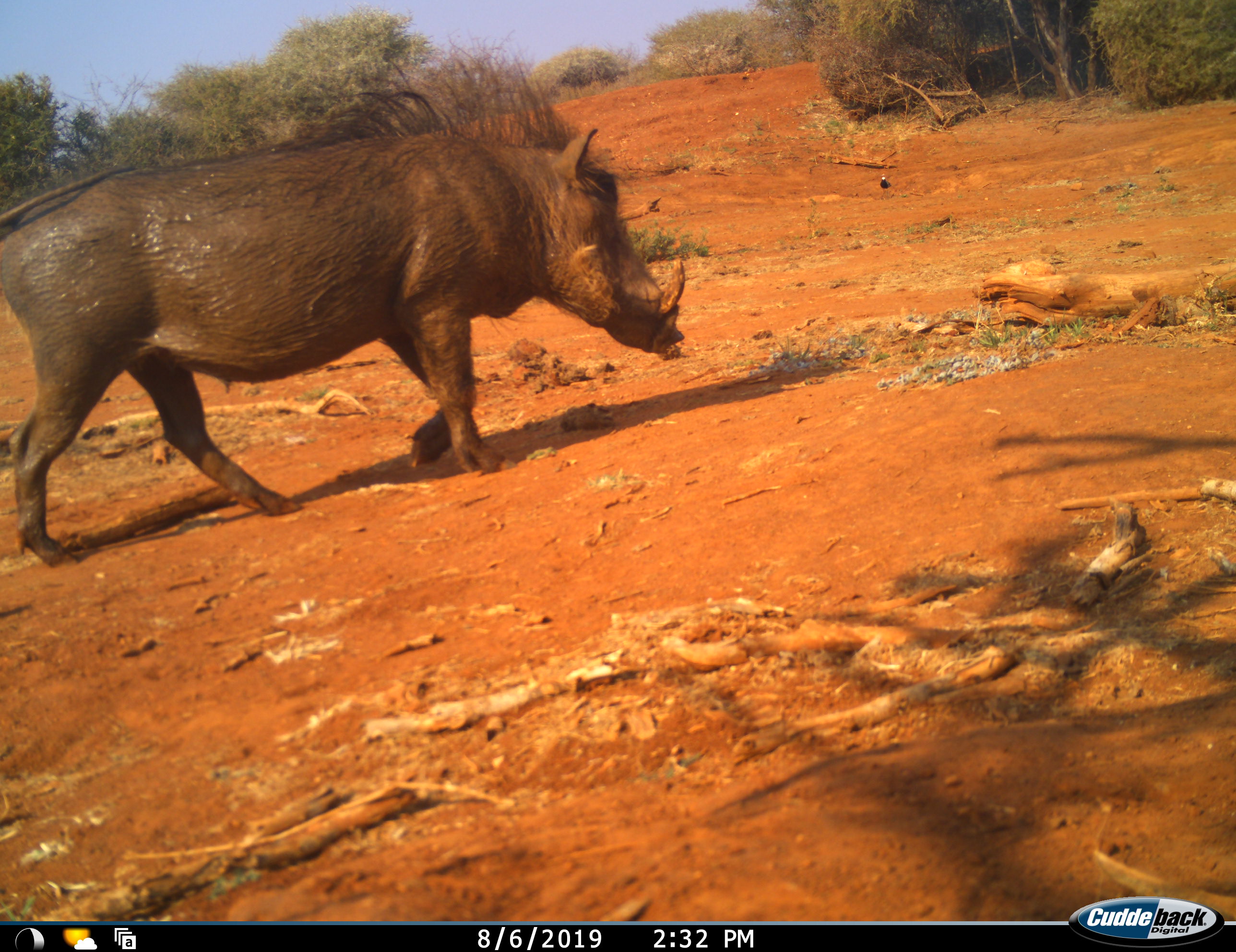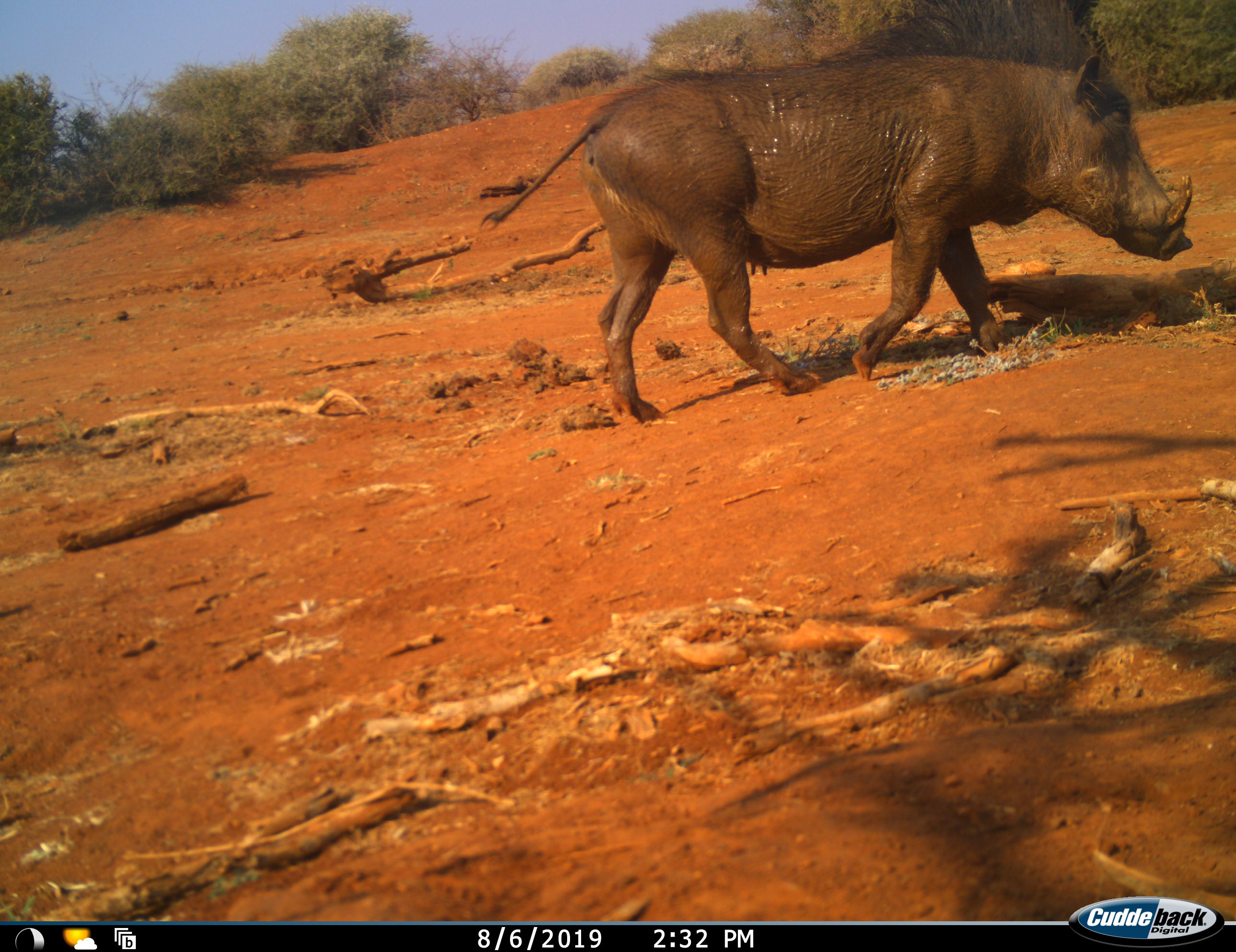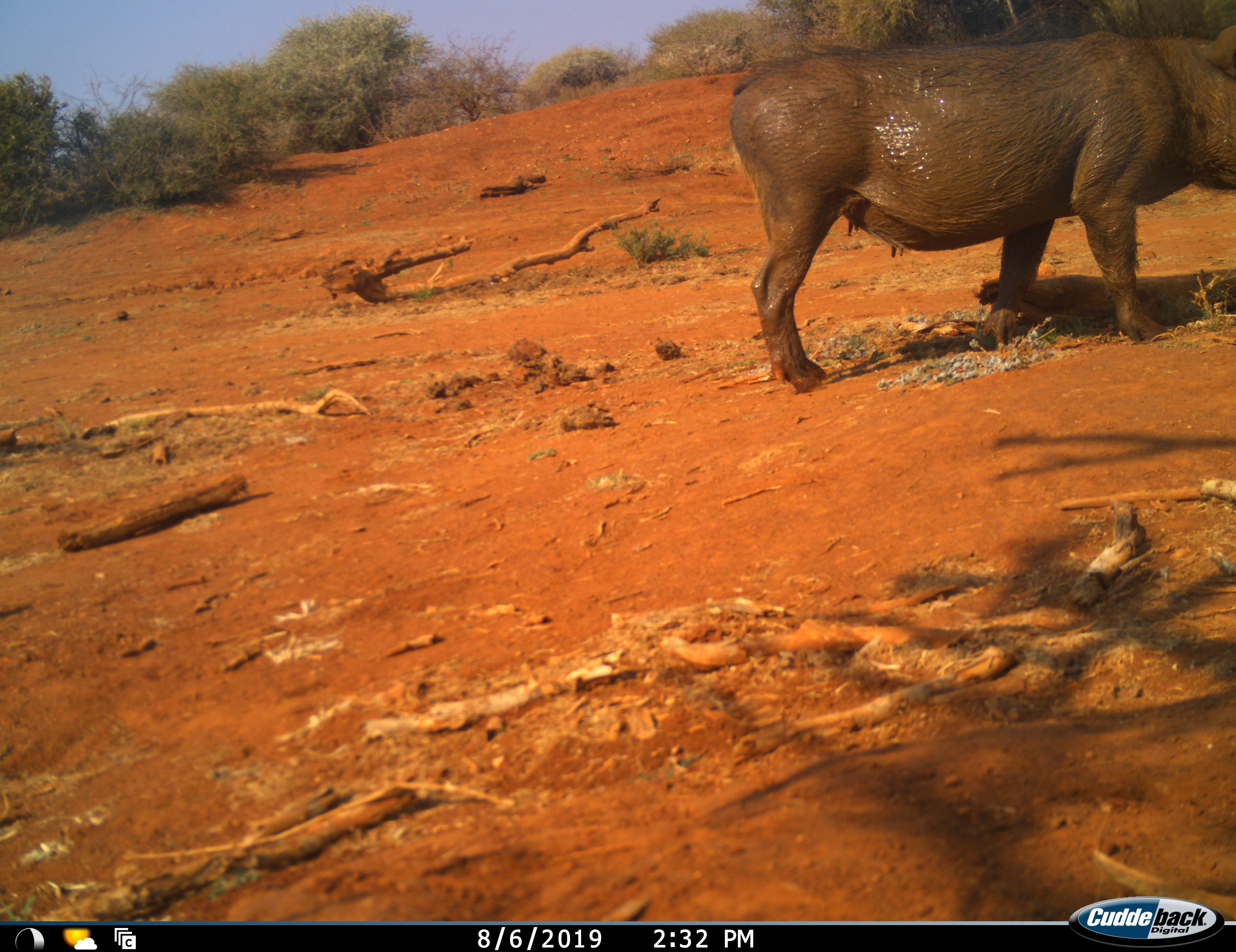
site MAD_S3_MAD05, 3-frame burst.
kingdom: Animalia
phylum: Chordata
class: Mammalia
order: Artiodactyla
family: Suidae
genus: Phacochoerus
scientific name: Phacochoerus africanus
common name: warthog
Warthog (Phacochoerus africanus), count 1. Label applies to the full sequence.